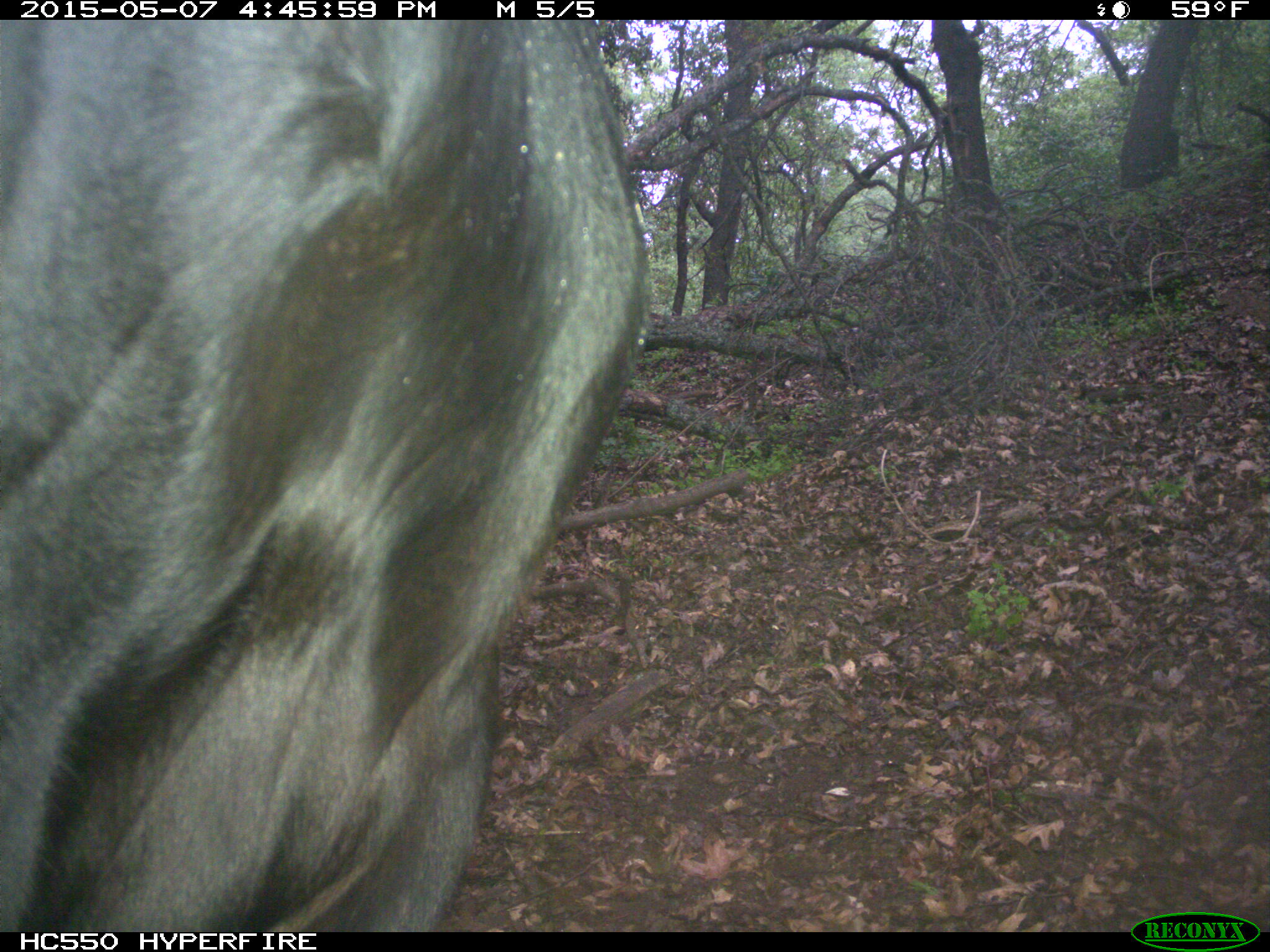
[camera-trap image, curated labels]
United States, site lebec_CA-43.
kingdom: Animalia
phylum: Chordata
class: Mammalia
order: Artiodactyla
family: Bovidae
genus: Bos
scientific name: Bos taurus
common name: domestic cow